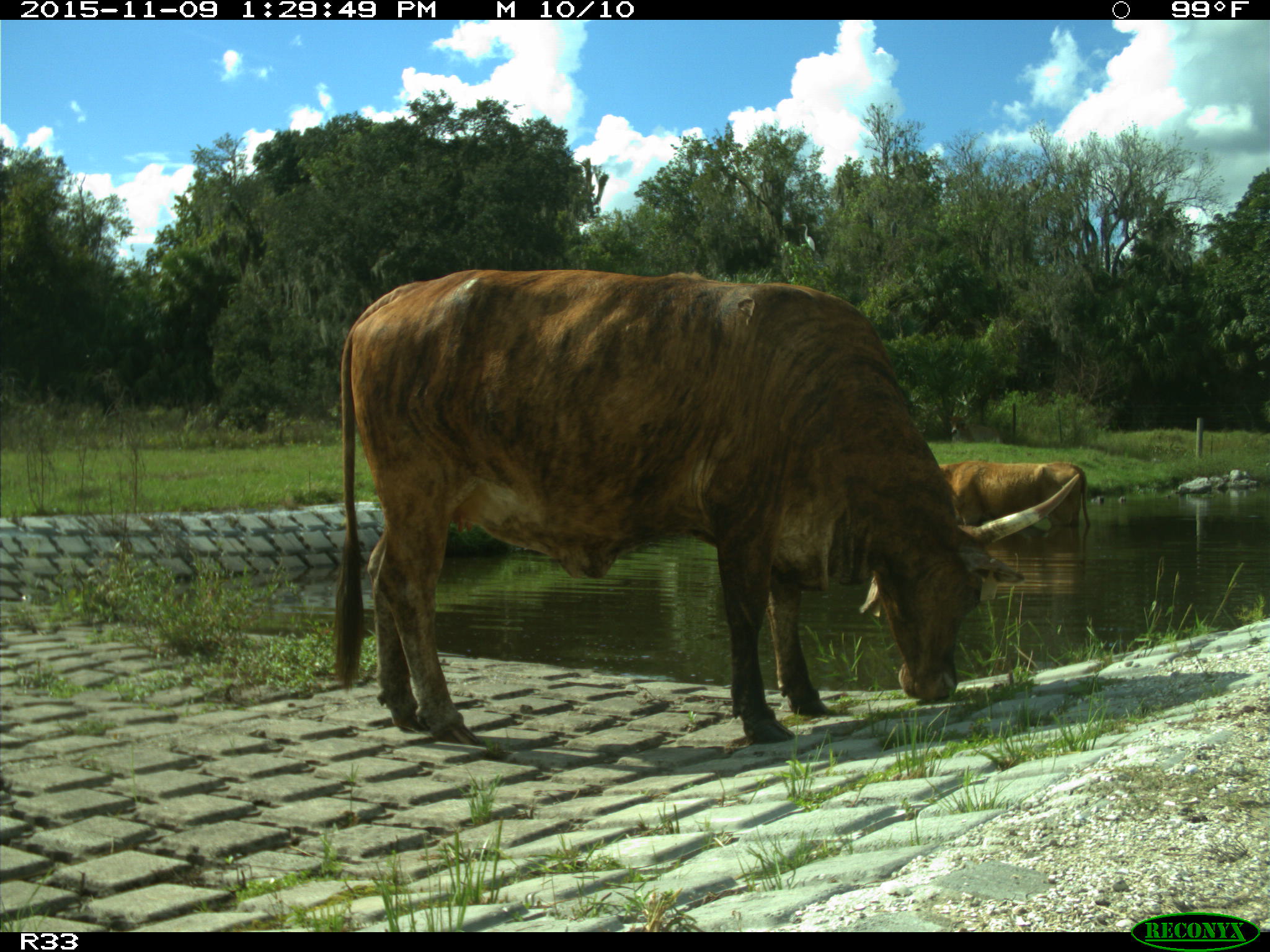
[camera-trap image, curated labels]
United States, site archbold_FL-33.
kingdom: Animalia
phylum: Chordata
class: Mammalia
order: Artiodactyla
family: Bovidae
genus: Bos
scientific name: Bos taurus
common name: domestic cow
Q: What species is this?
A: Bos taurus (domestic cow).